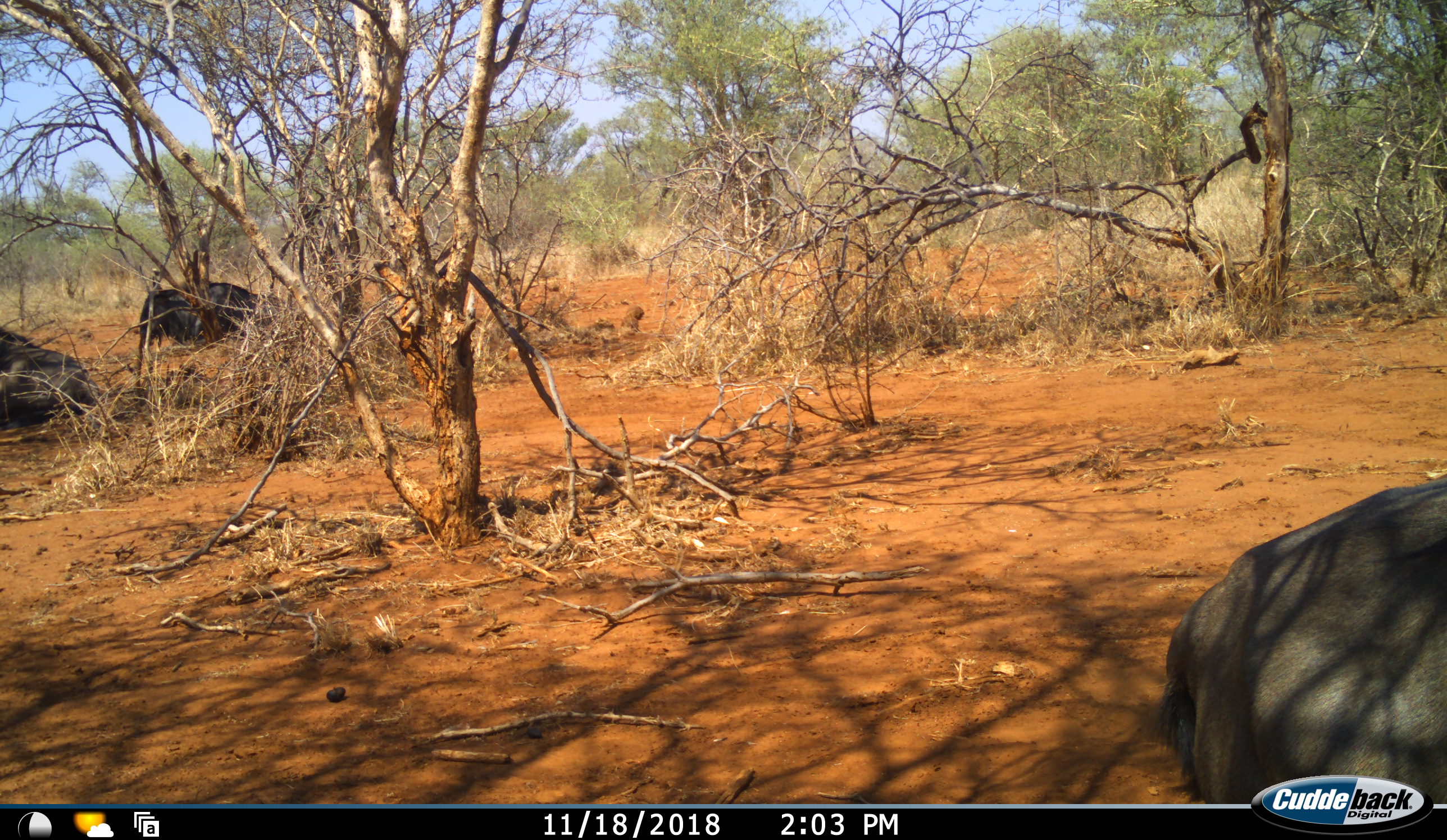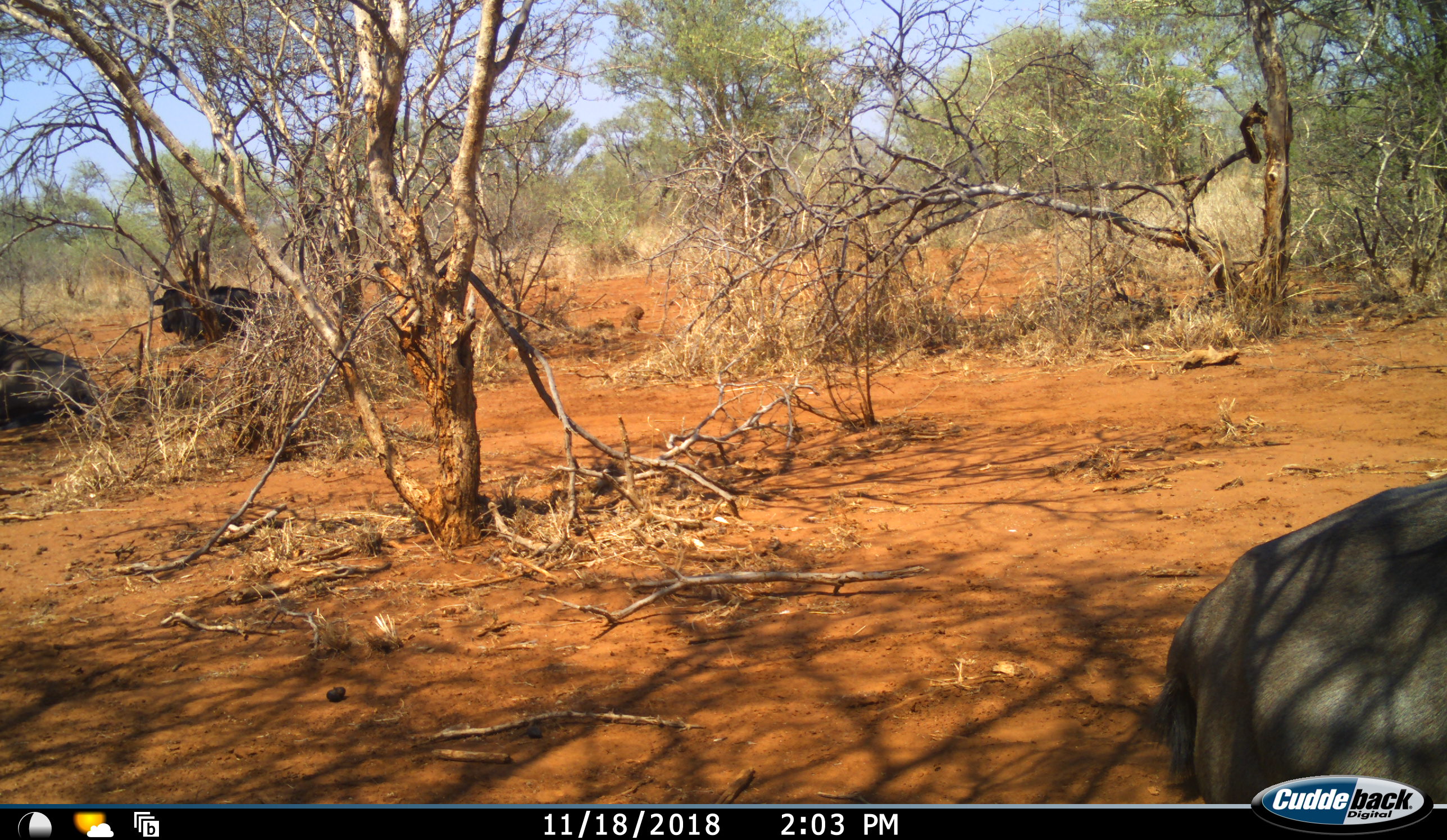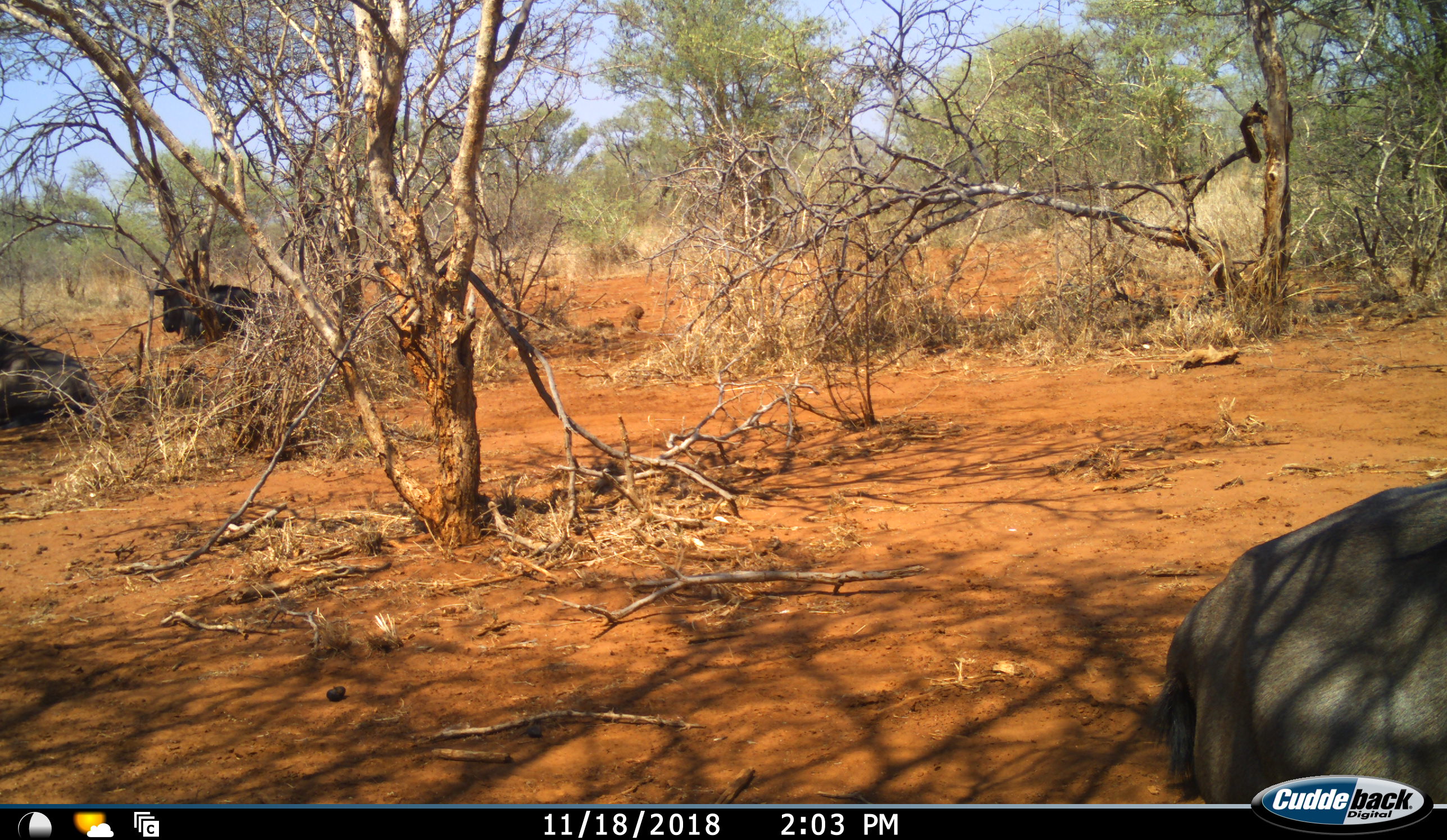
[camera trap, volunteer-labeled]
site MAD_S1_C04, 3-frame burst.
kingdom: Animalia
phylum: Chordata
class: Mammalia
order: Artiodactyla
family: Bovidae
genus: Connochaetes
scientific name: Connochaetes taurinus taurinus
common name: blue wildebeest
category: wildebeestblue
Wildebeestblue (blue wildebeest) (Connochaetes taurinus taurinus), count 3. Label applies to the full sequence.